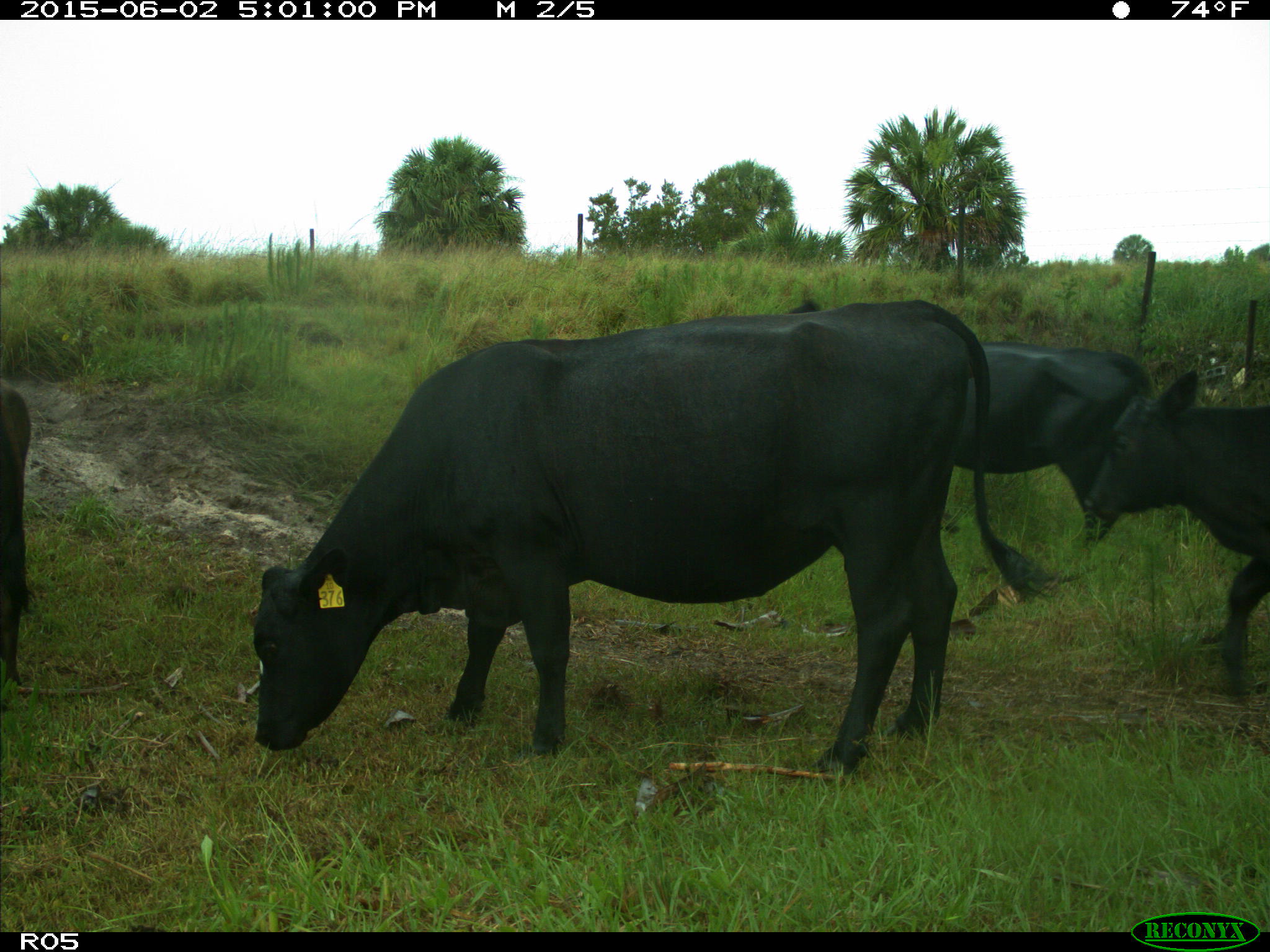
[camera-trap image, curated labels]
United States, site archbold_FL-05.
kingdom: Animalia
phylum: Chordata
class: Mammalia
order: Artiodactyla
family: Bovidae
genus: Bos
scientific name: Bos taurus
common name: domestic cow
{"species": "Bos taurus (domestic cow)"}